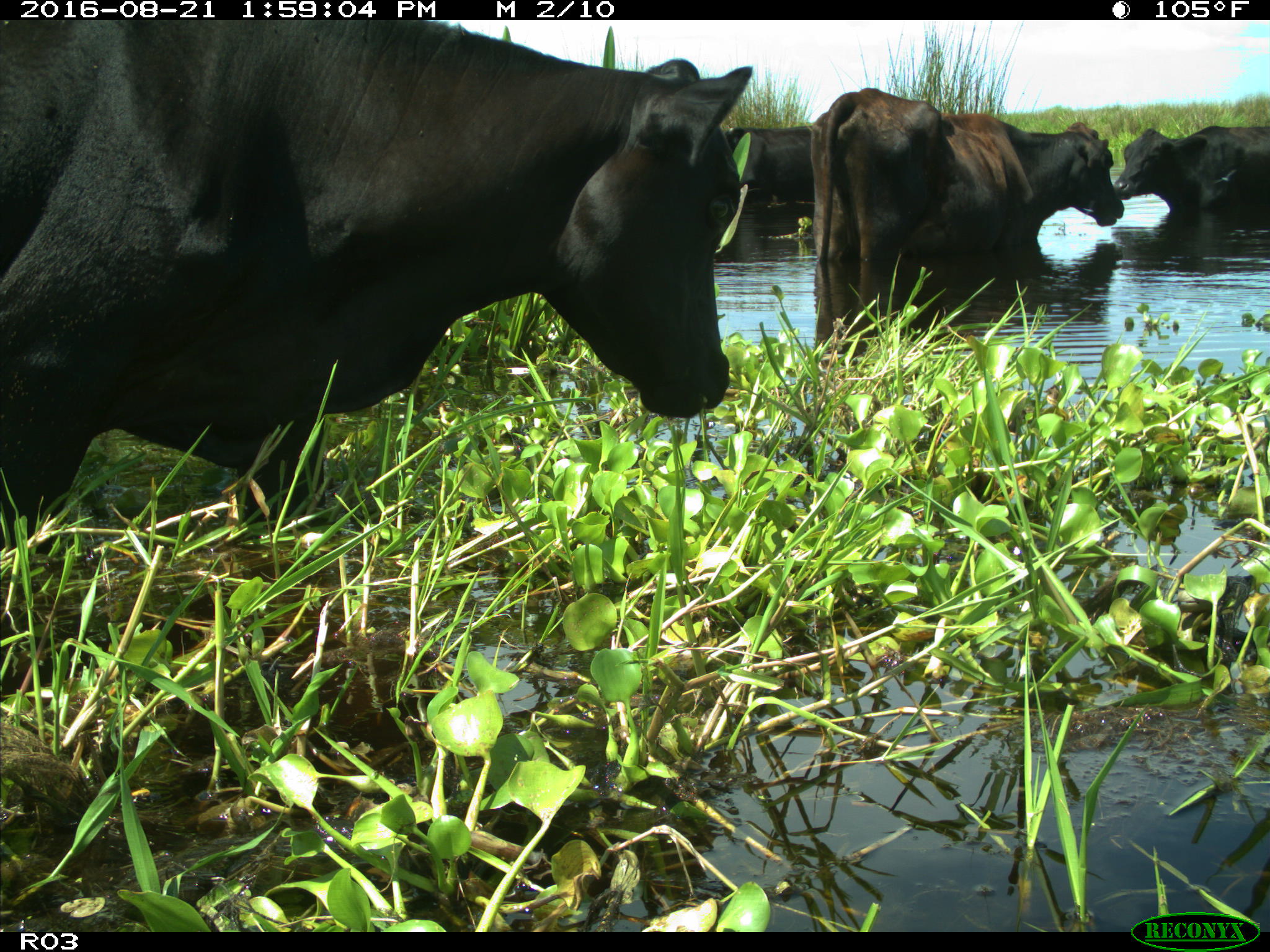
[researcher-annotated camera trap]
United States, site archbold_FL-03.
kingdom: Animalia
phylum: Chordata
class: Mammalia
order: Artiodactyla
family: Bovidae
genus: Bos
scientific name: Bos taurus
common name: domestic cow